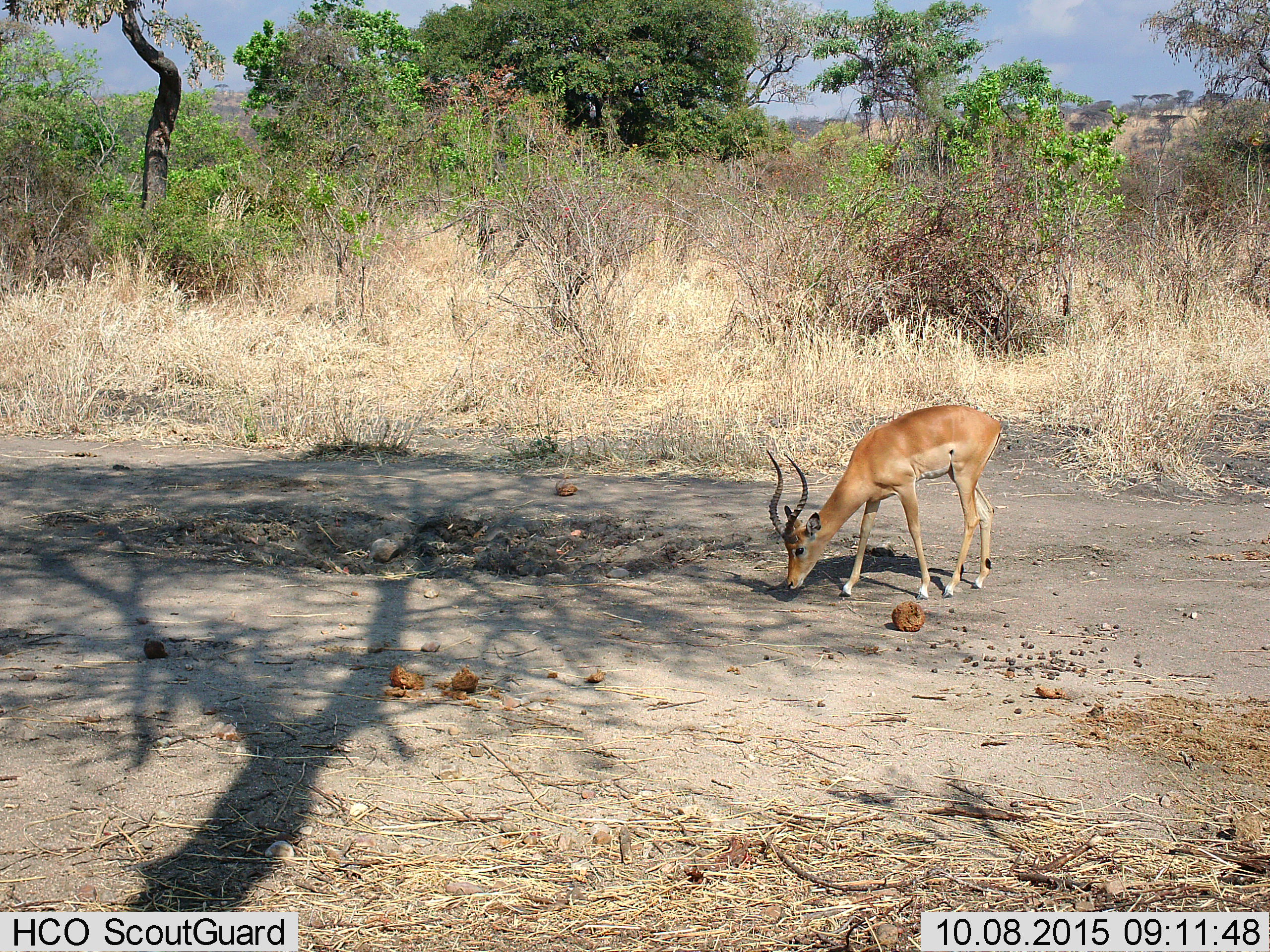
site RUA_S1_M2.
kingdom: Animalia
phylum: Chordata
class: Mammalia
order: Artiodactyla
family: Bovidae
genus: Aepyceros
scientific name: Aepyceros melampus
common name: impala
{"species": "impala (Aepyceros melampus)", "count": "1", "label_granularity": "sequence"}